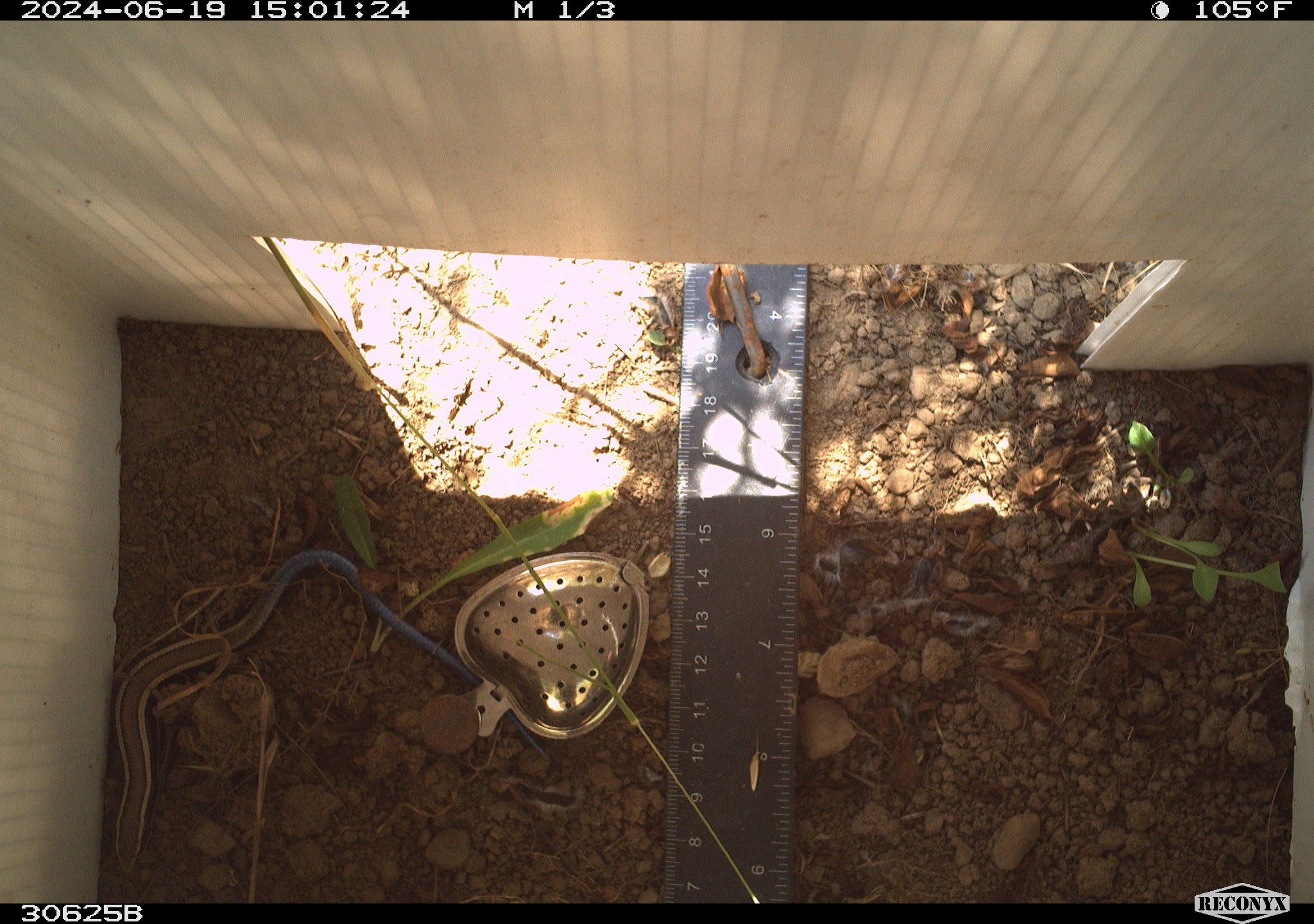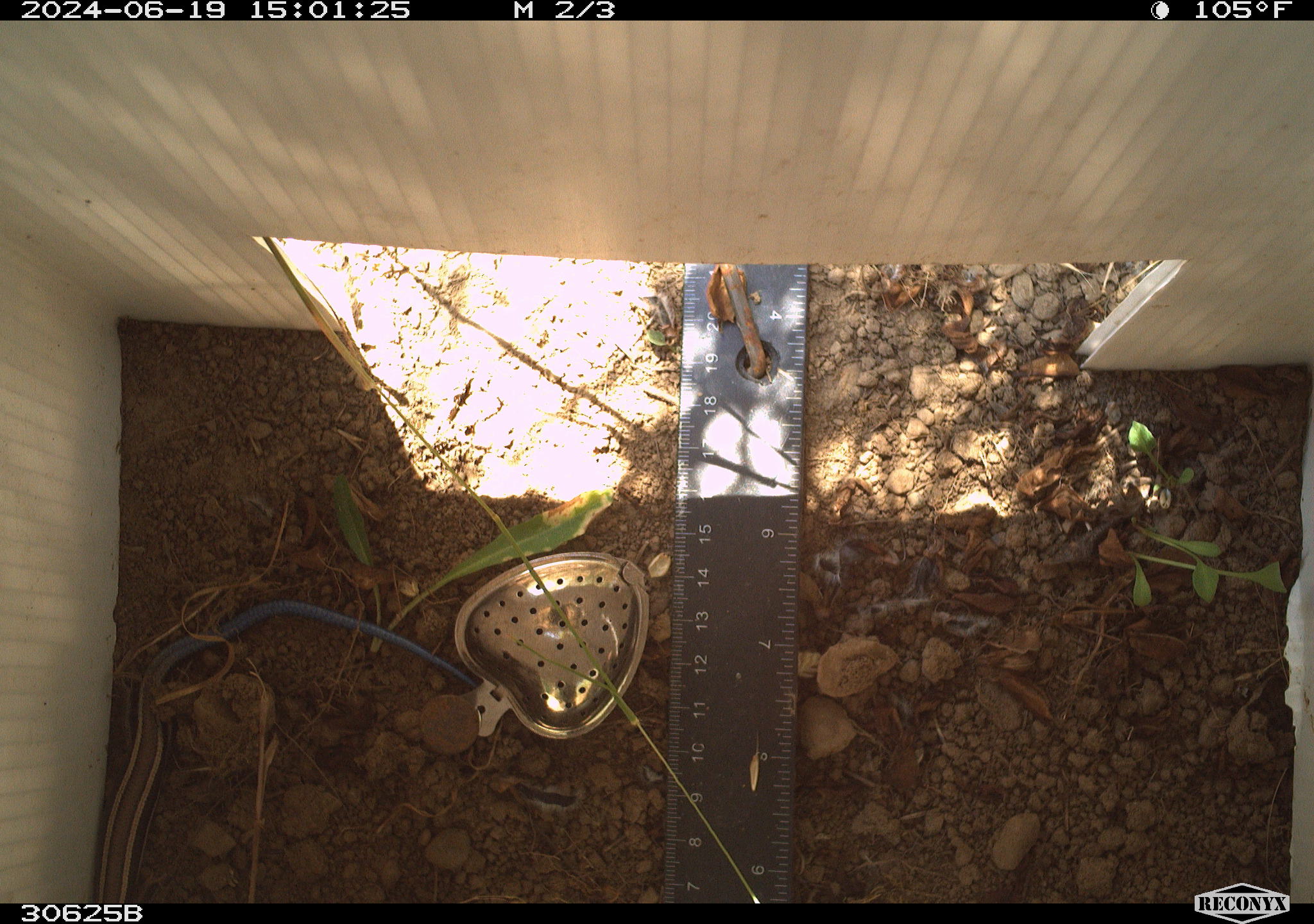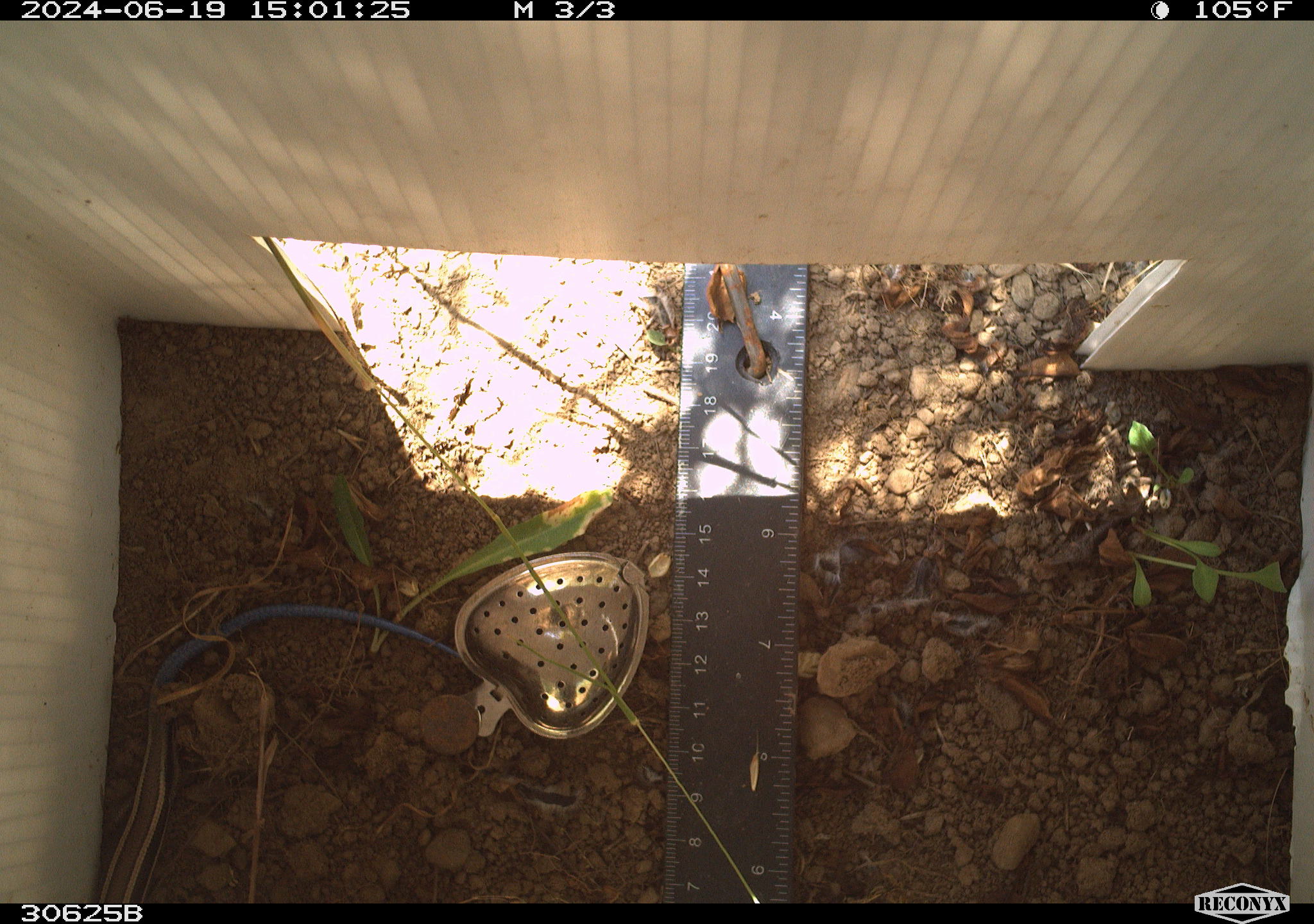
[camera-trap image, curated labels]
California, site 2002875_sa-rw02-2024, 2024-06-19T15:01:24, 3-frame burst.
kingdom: Animalia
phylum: Chordata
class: Reptilia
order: Squamata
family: Scincidae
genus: Plestiodon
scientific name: Plestiodon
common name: blue-tailed skinks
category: plestiodon species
Plestiodon species (blue-tailed skinks) (Plestiodon).